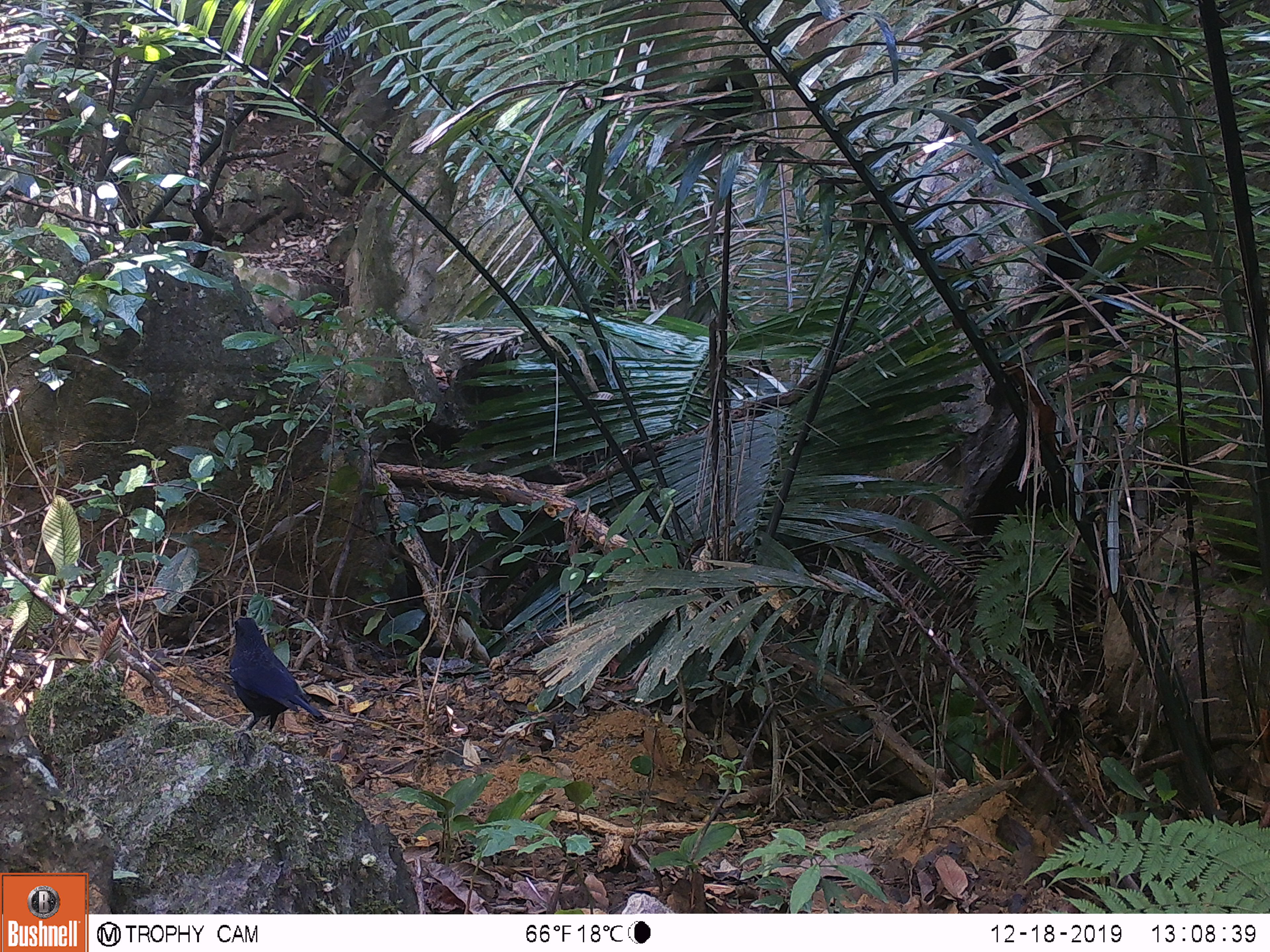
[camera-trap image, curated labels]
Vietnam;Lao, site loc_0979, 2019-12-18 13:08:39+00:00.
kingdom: Animalia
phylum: Chordata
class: Aves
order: Passeriformes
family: Muscicapidae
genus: Myophonus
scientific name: Myophonus caeruleus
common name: blue whistling thrush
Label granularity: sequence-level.